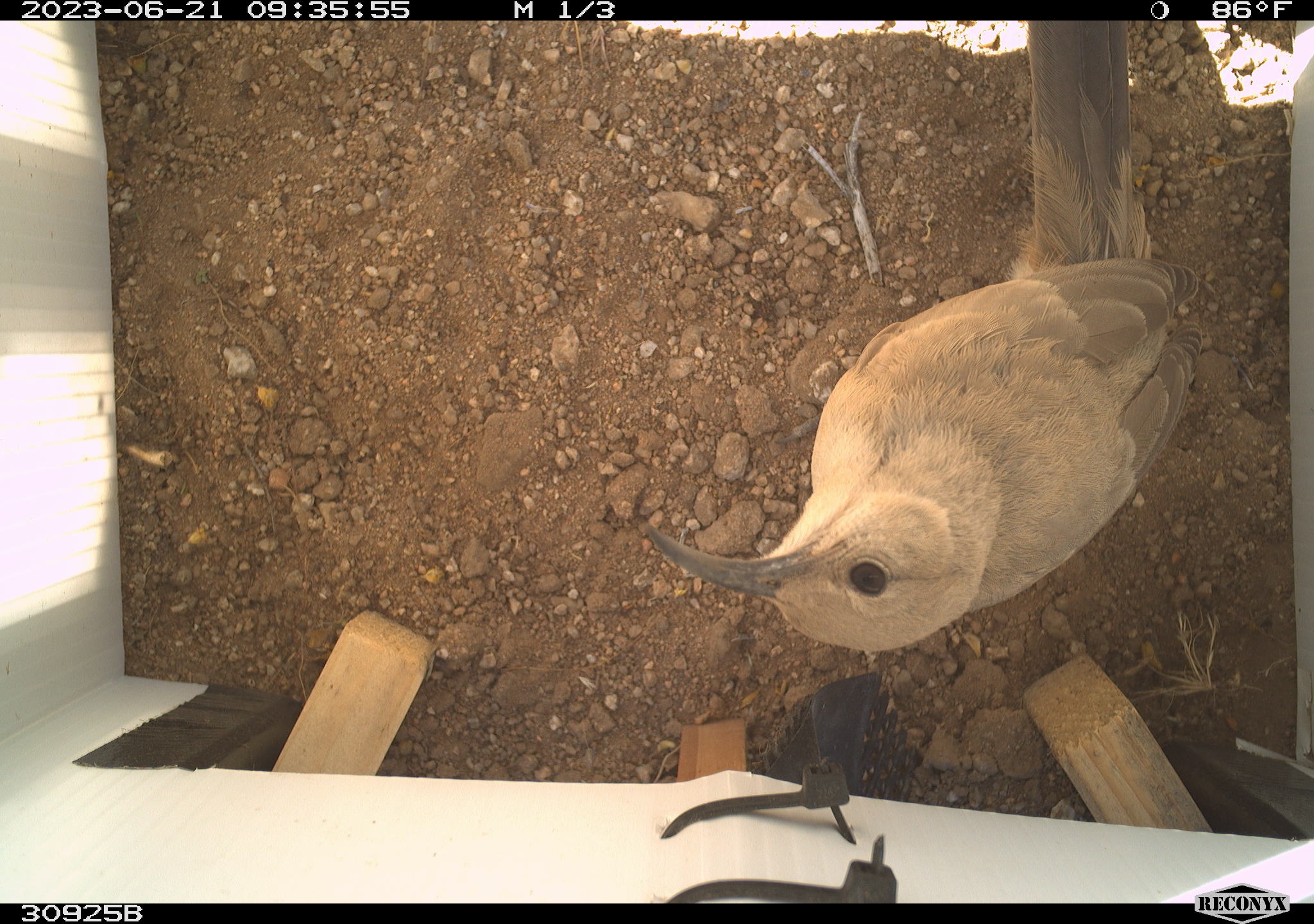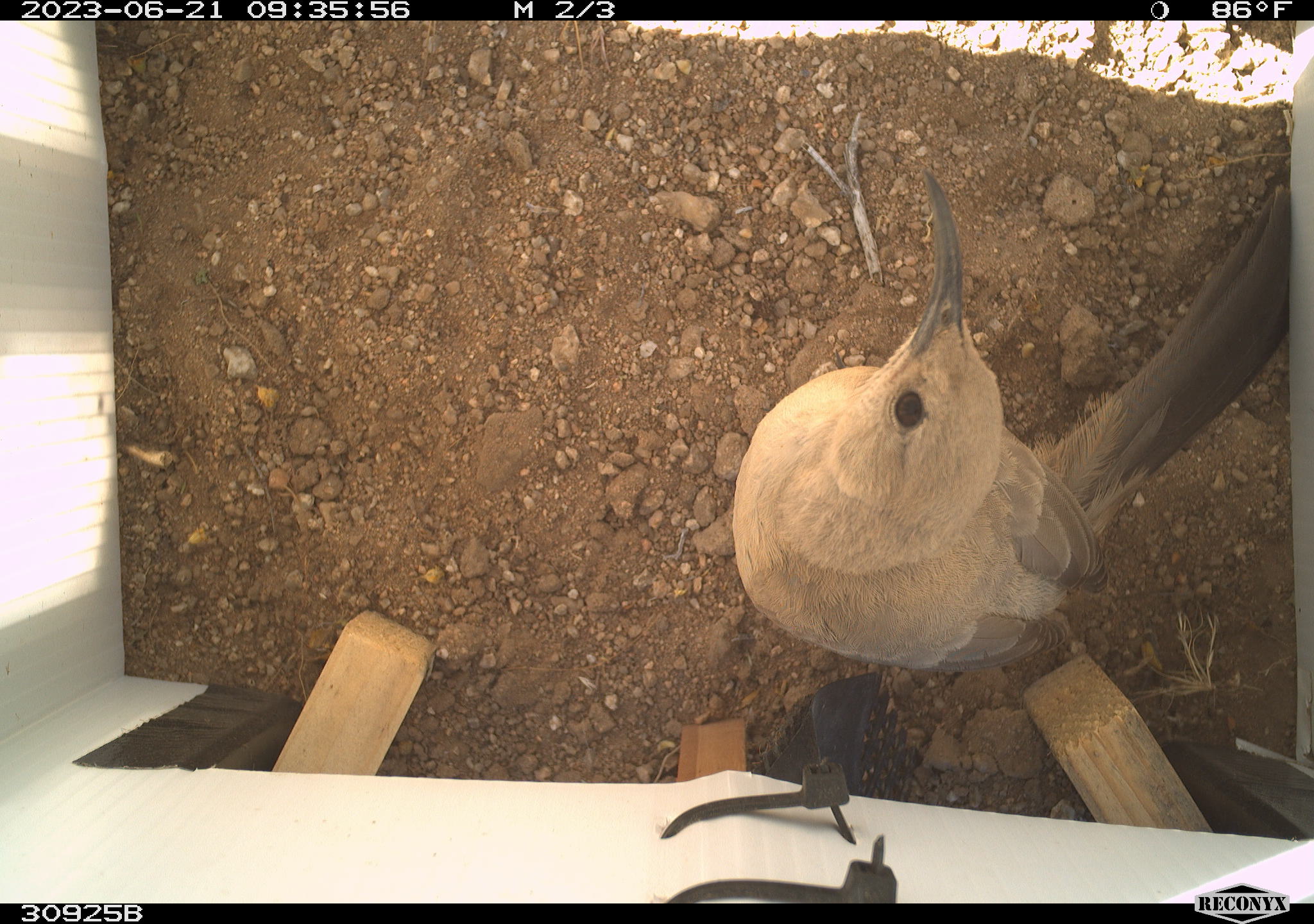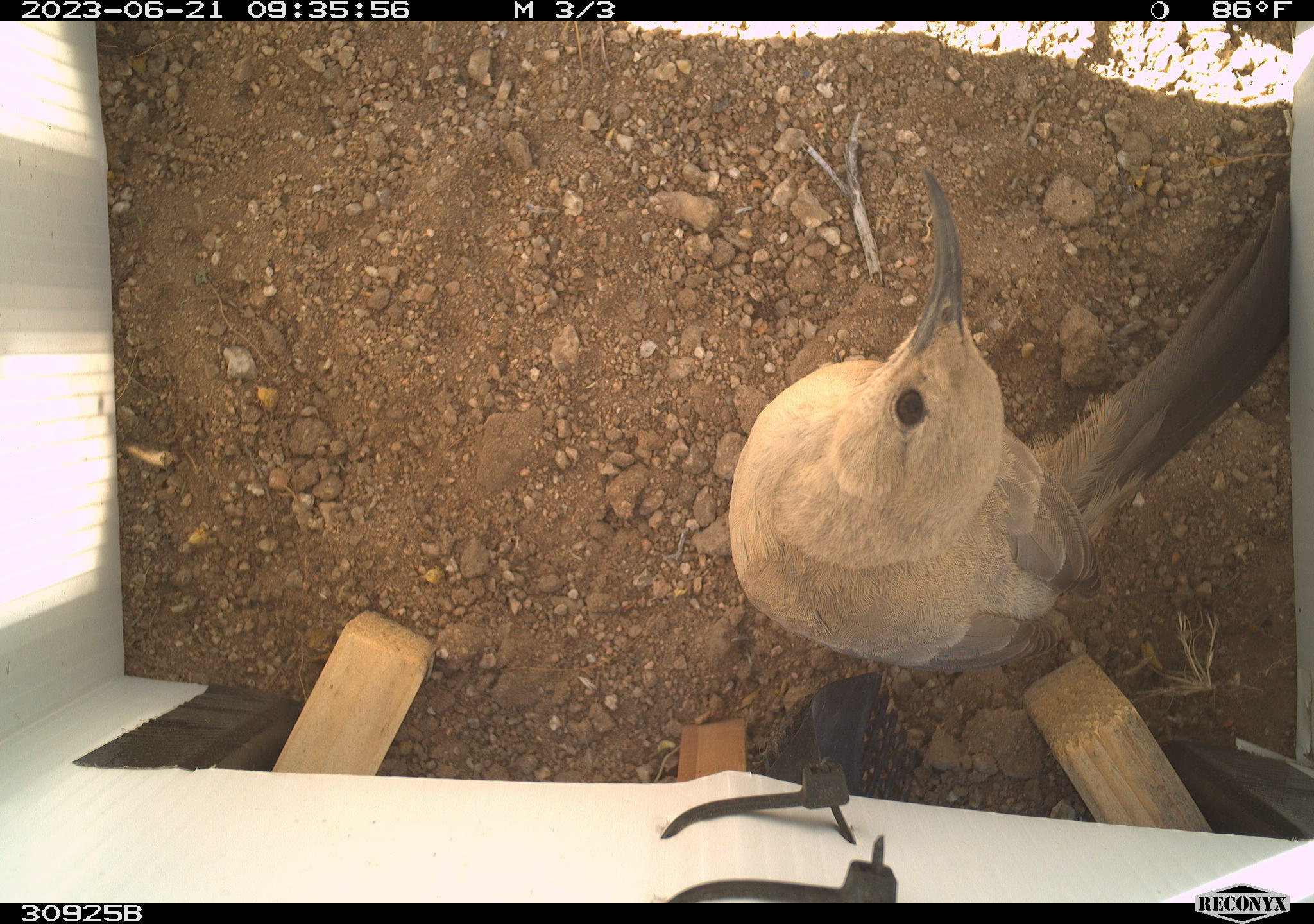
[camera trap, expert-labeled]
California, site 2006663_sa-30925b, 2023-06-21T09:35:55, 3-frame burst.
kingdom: Animalia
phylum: Chordata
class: Aves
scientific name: Aves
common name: bird